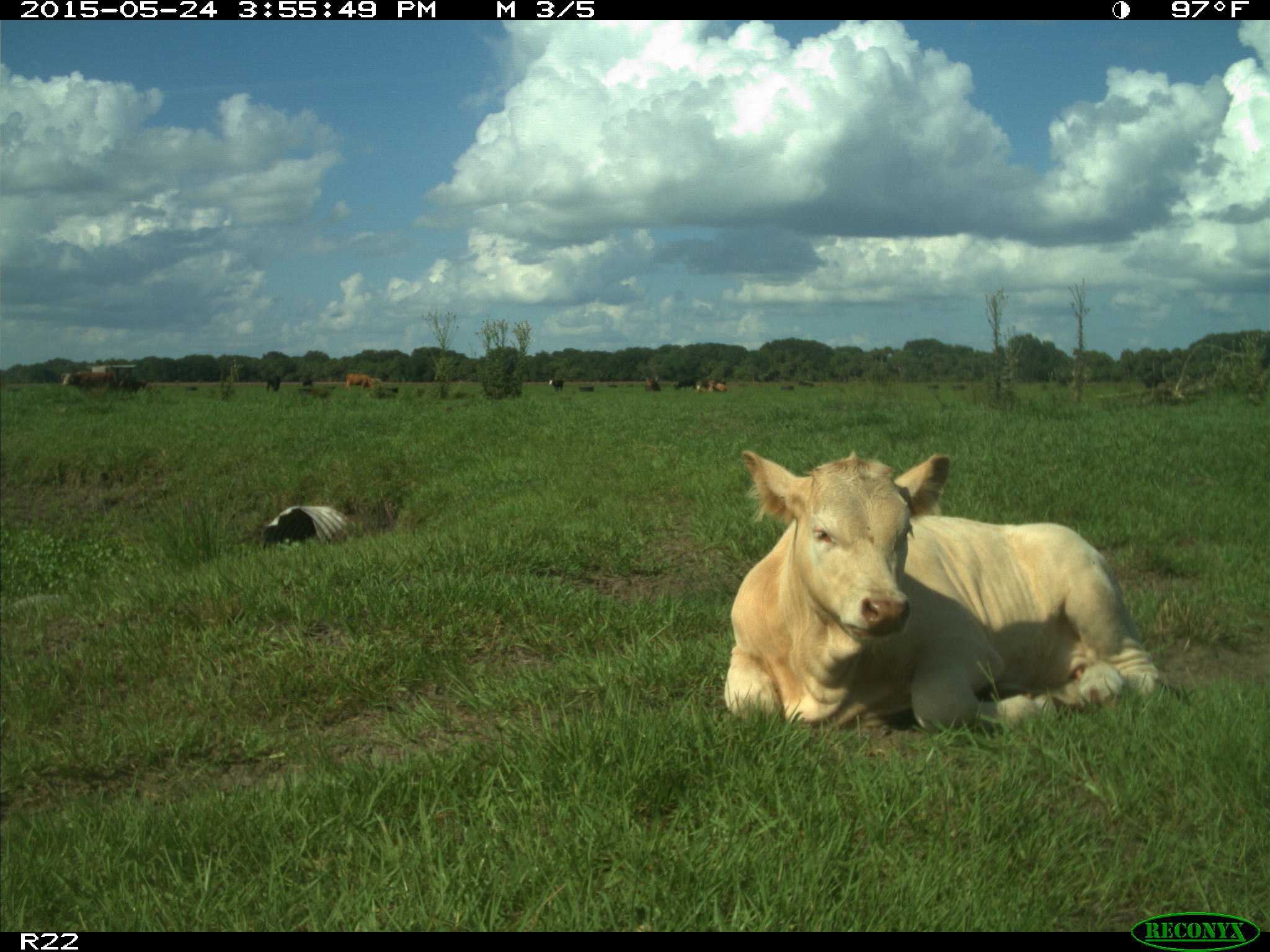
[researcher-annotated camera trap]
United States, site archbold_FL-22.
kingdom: Animalia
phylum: Chordata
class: Mammalia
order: Artiodactyla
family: Bovidae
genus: Bos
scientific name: Bos taurus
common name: domestic cow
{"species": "Bos taurus (domestic cow)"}